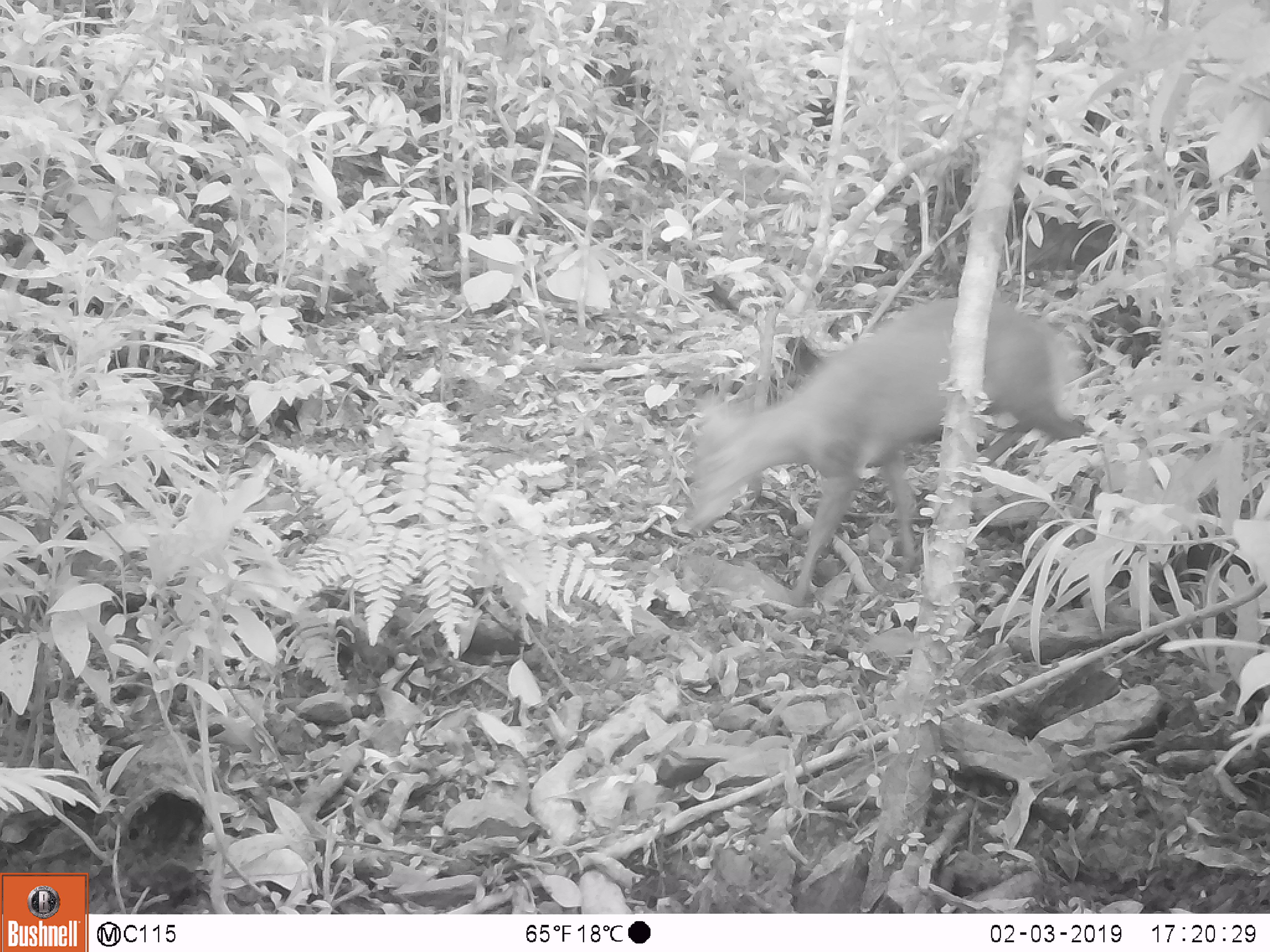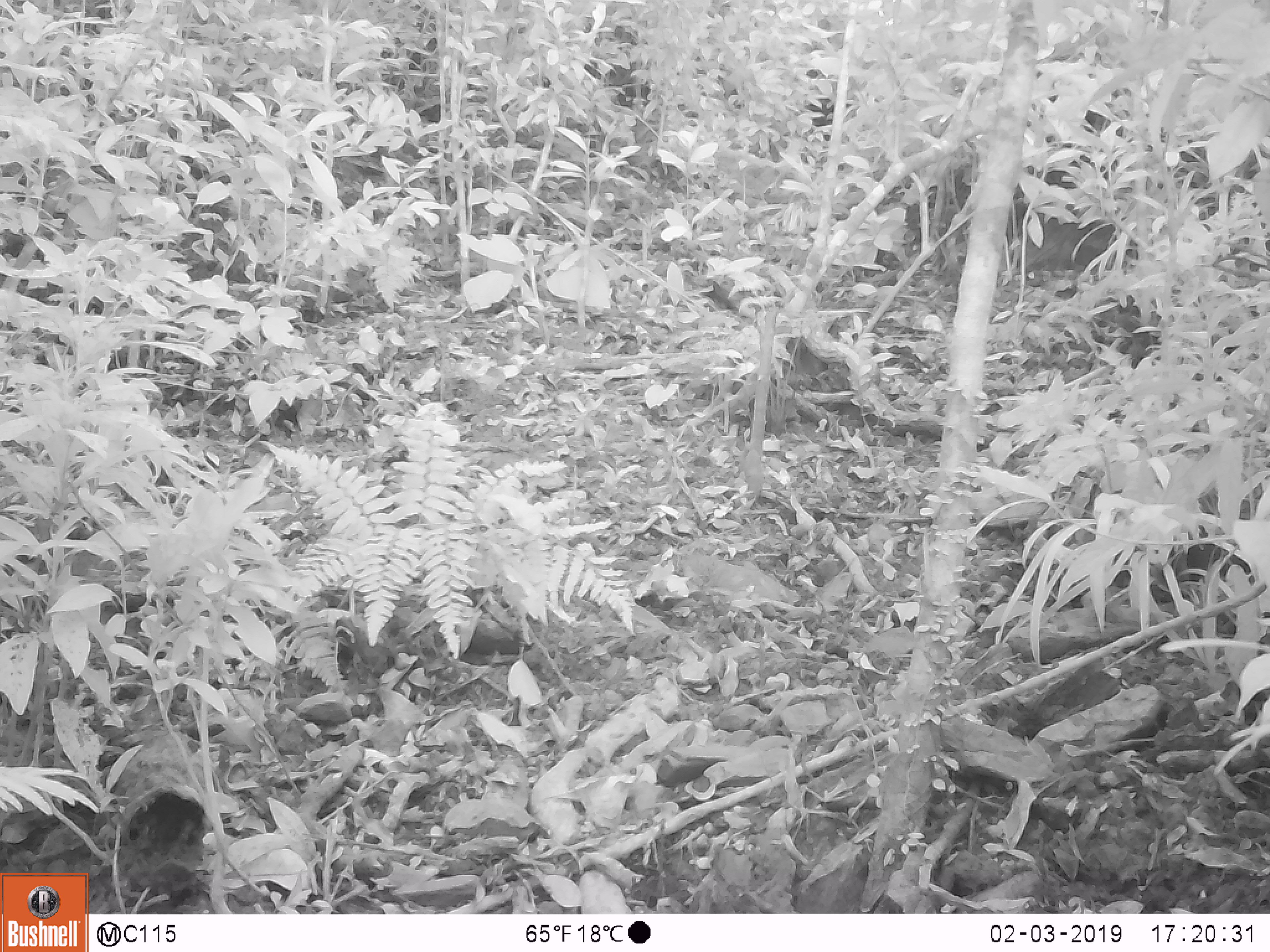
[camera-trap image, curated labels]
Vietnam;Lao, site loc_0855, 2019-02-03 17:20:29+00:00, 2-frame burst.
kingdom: Animalia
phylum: Chordata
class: Mammalia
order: Artiodactyla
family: Cervidae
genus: Muntiacus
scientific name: Muntiacus rooseveltorum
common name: roosevelt's muntjac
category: roosevelts muntjac group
Roosevelts muntjac group (roosevelt's muntjac) (Muntiacus rooseveltorum). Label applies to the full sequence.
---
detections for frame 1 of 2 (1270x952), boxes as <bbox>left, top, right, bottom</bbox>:
roosevelts muntjac group: <bbox>682, 293, 1107, 601</bbox>